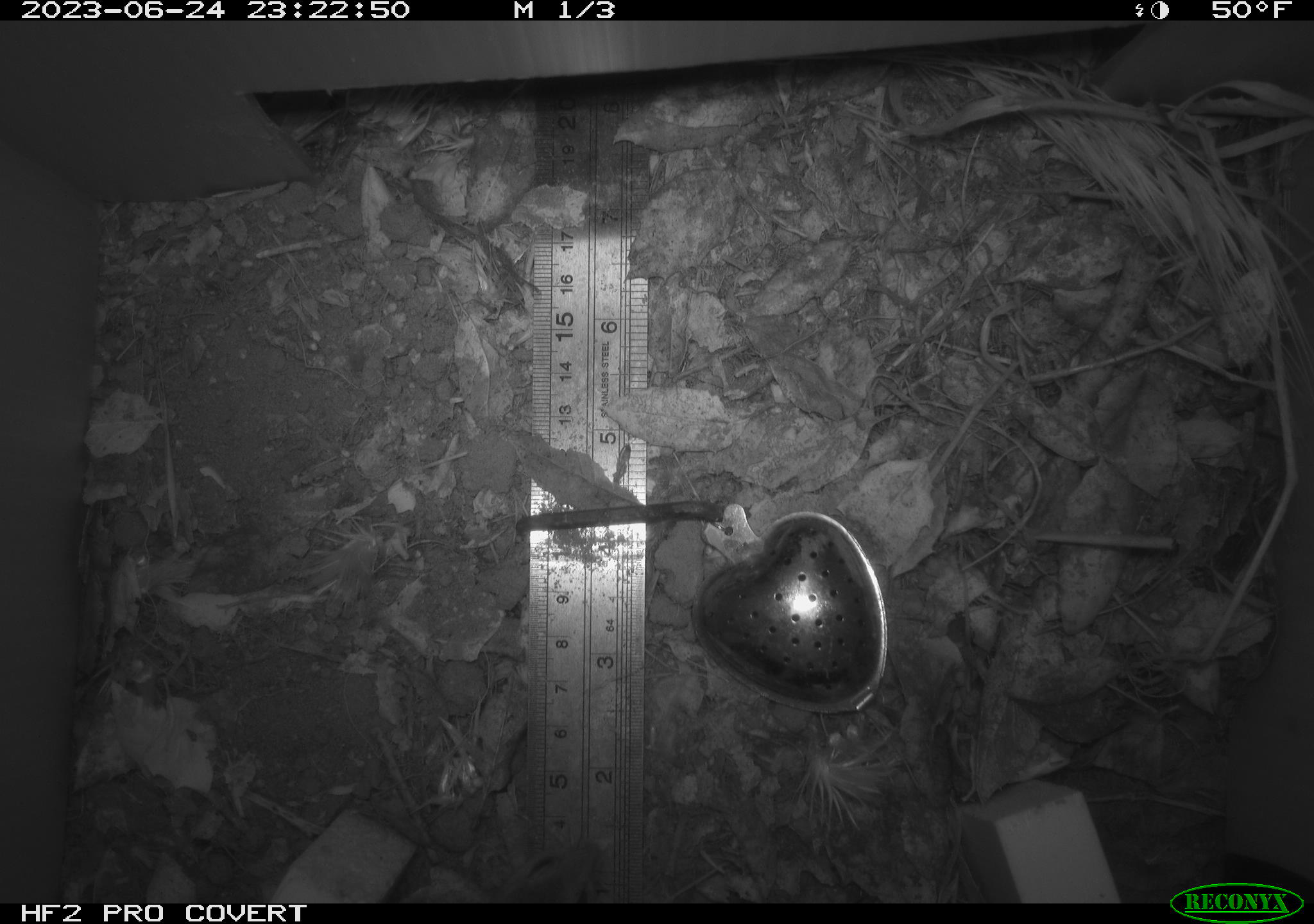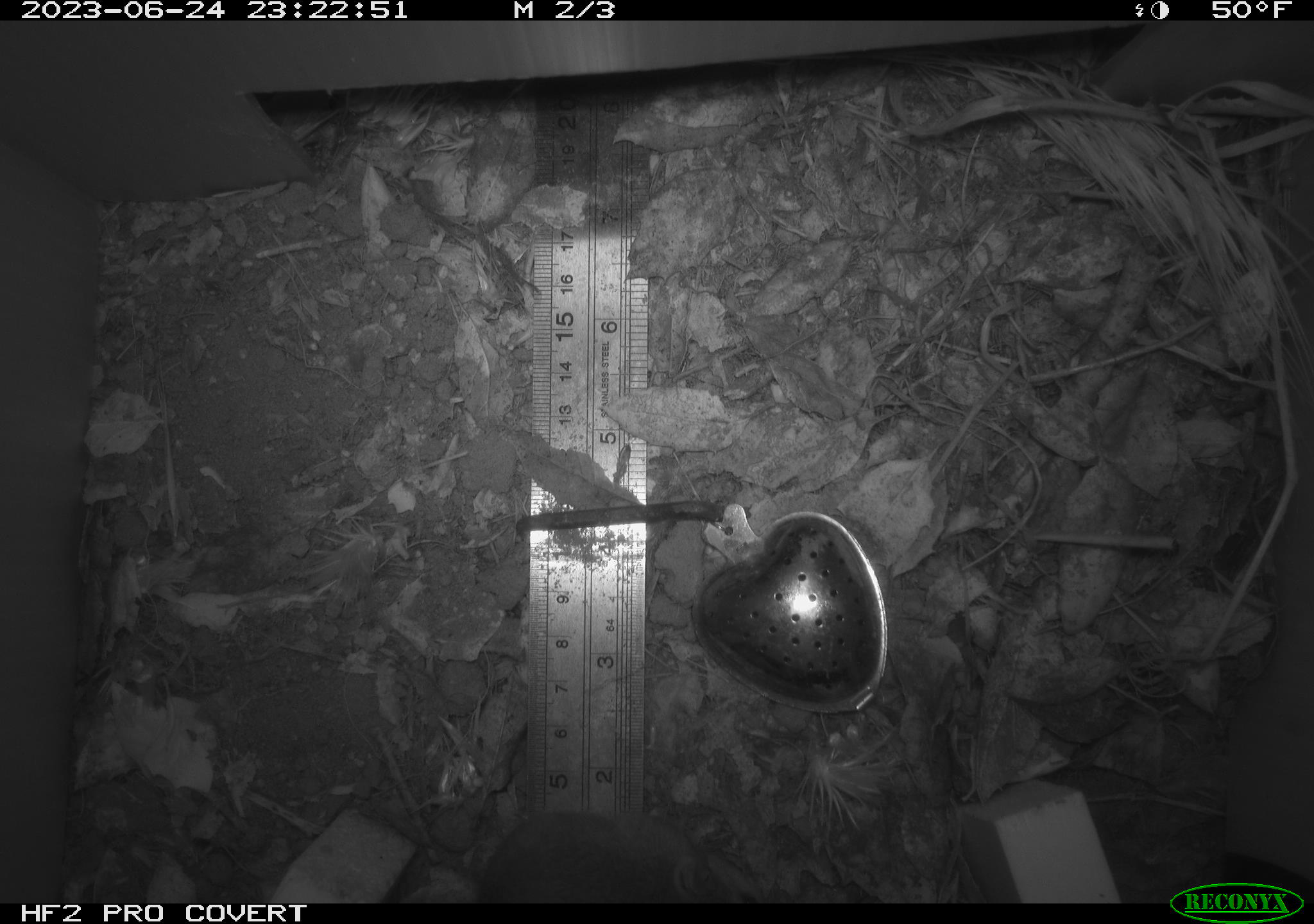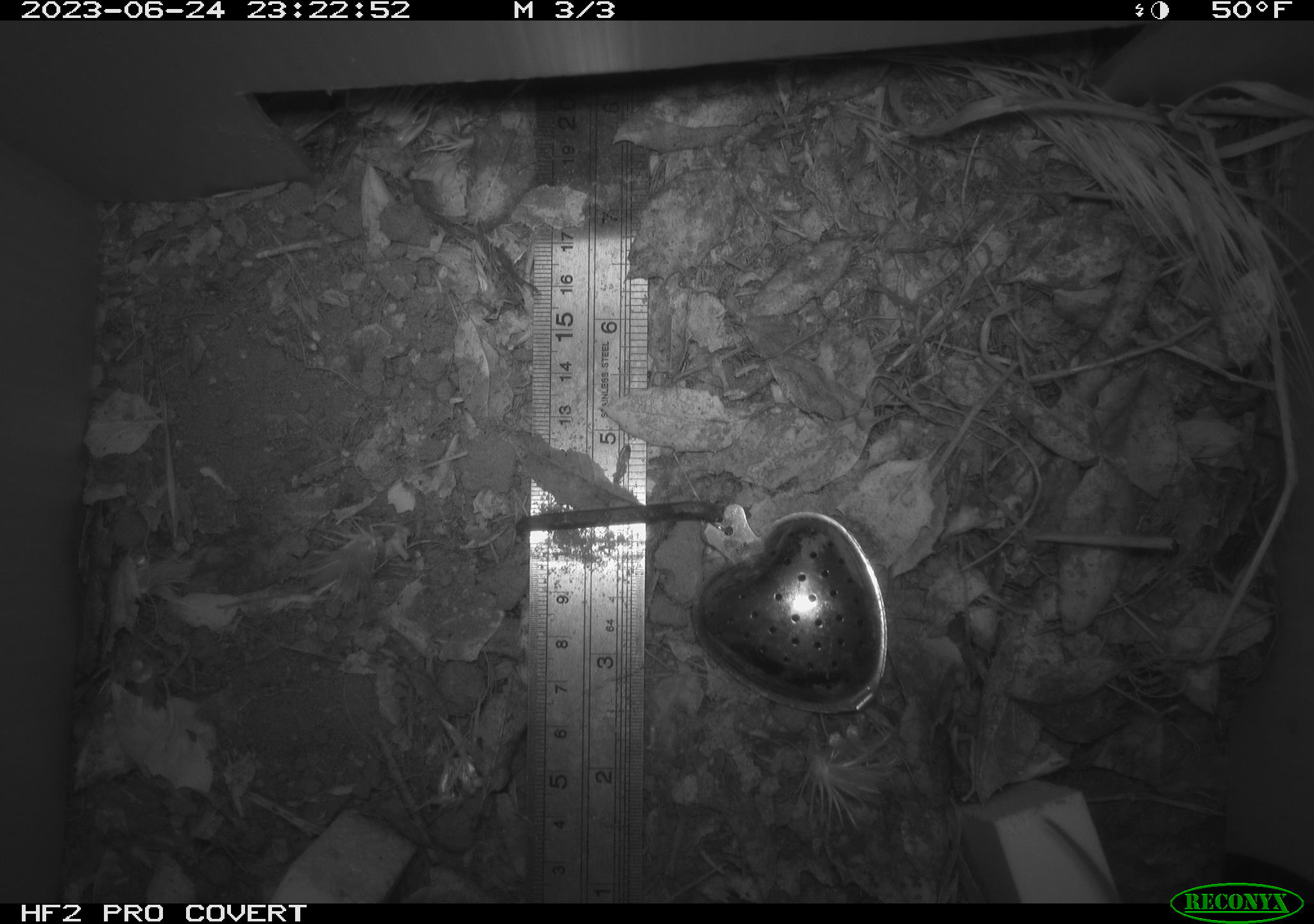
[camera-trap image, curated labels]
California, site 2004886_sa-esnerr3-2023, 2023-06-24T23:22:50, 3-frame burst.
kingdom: Animalia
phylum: Chordata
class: Mammalia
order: Rodentia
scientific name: Rodentia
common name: mouse species